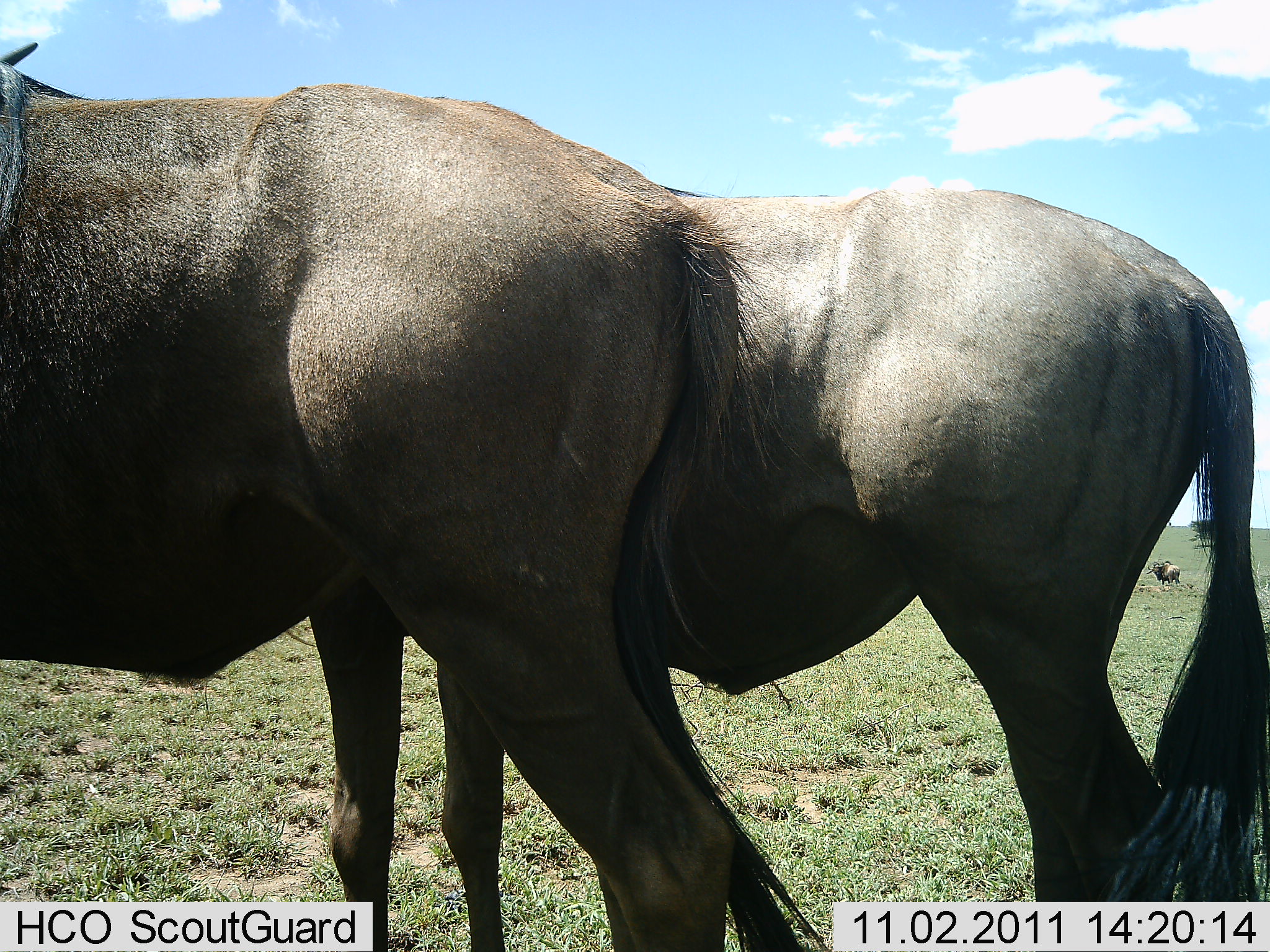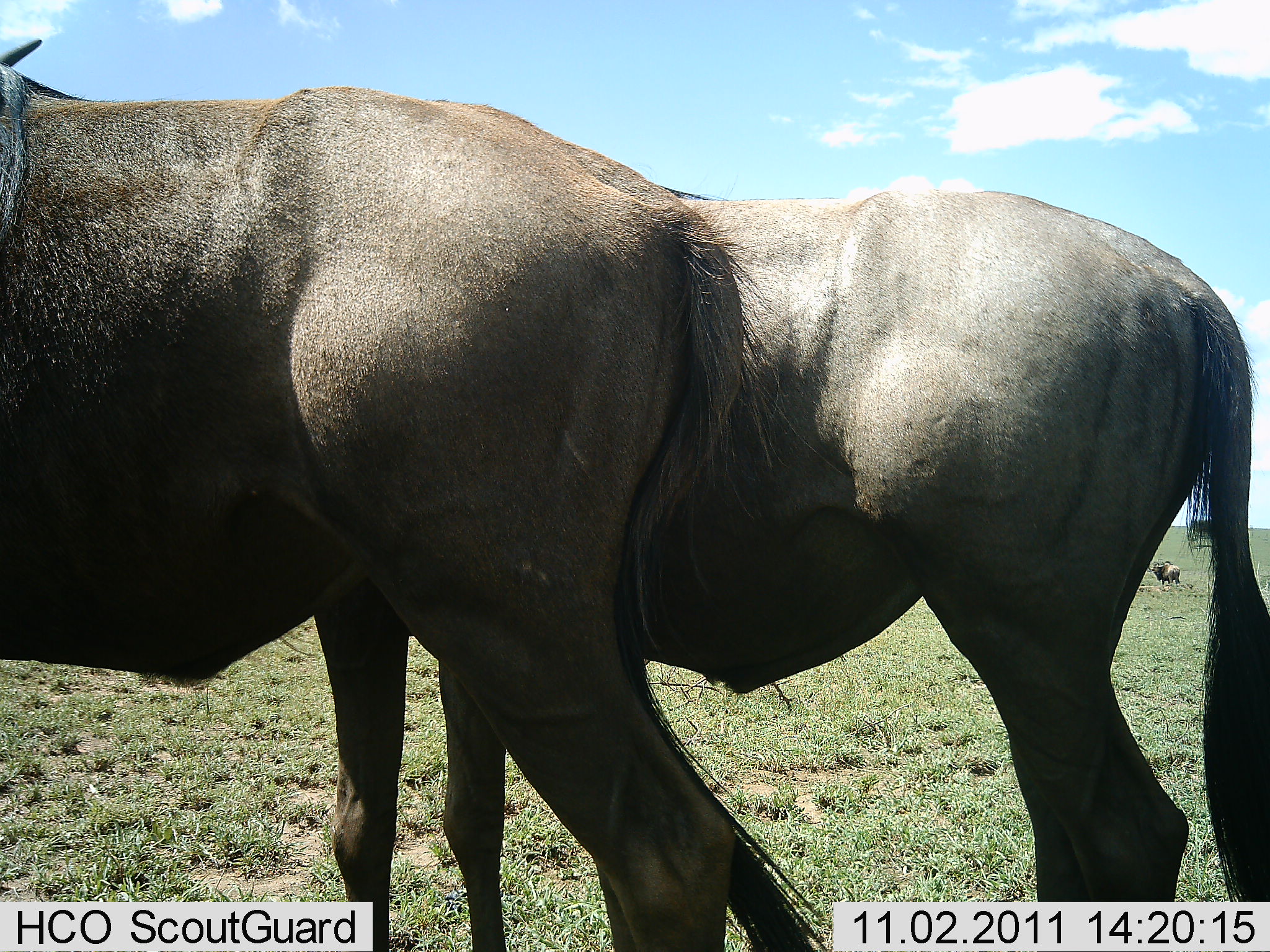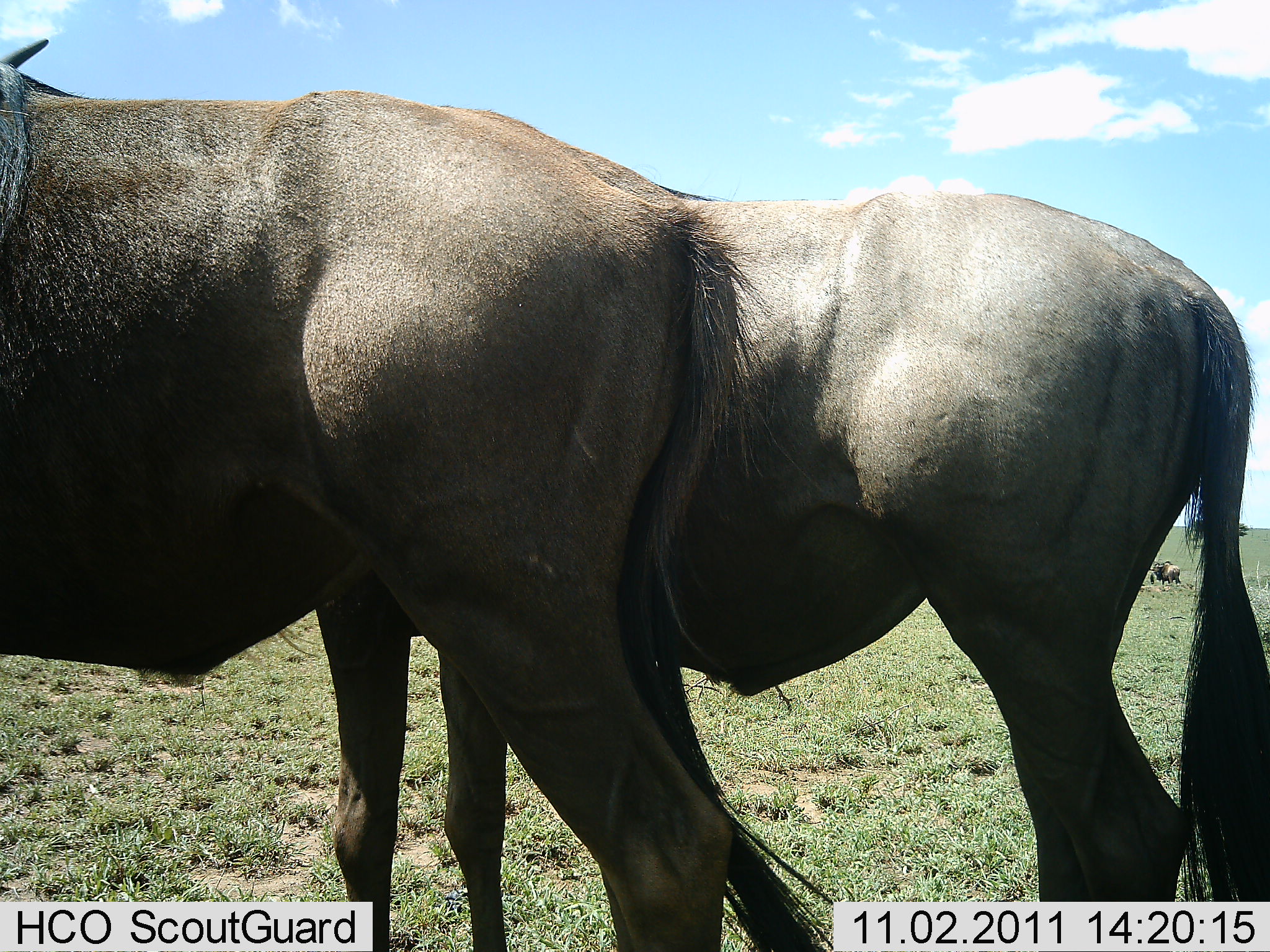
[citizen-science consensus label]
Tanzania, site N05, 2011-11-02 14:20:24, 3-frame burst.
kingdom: Animalia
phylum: Chordata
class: Mammalia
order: Artiodactyla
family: Bovidae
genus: Connochaetes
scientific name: Connochaetes taurinus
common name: blue wildebeest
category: wildebeest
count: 3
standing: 93%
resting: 0%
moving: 7%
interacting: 13%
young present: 0%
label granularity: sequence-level